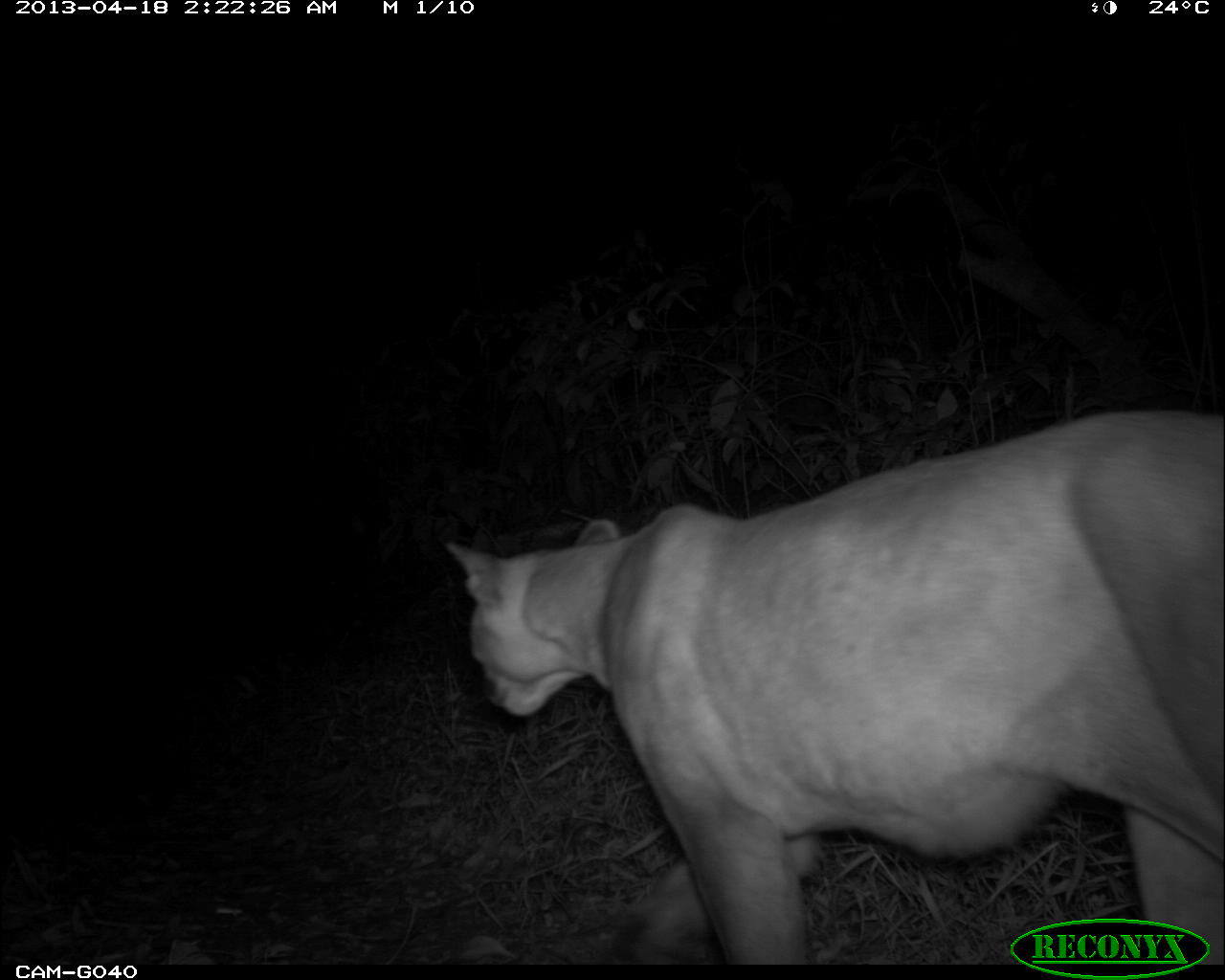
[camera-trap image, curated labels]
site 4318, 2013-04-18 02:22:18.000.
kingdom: Animalia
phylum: Chordata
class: Mammalia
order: Carnivora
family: Felidae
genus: Puma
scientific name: Puma concolor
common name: mountain lion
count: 1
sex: male